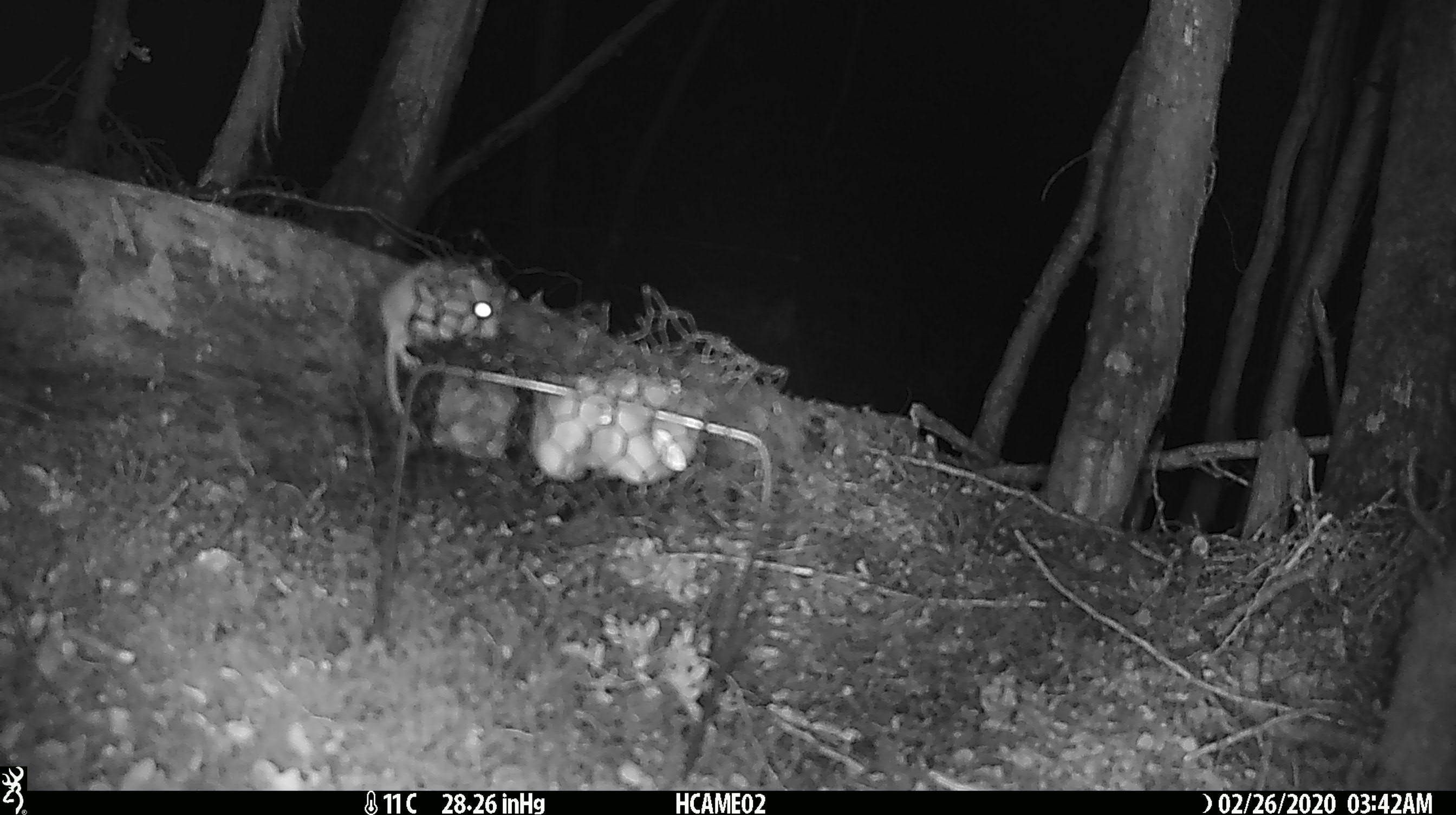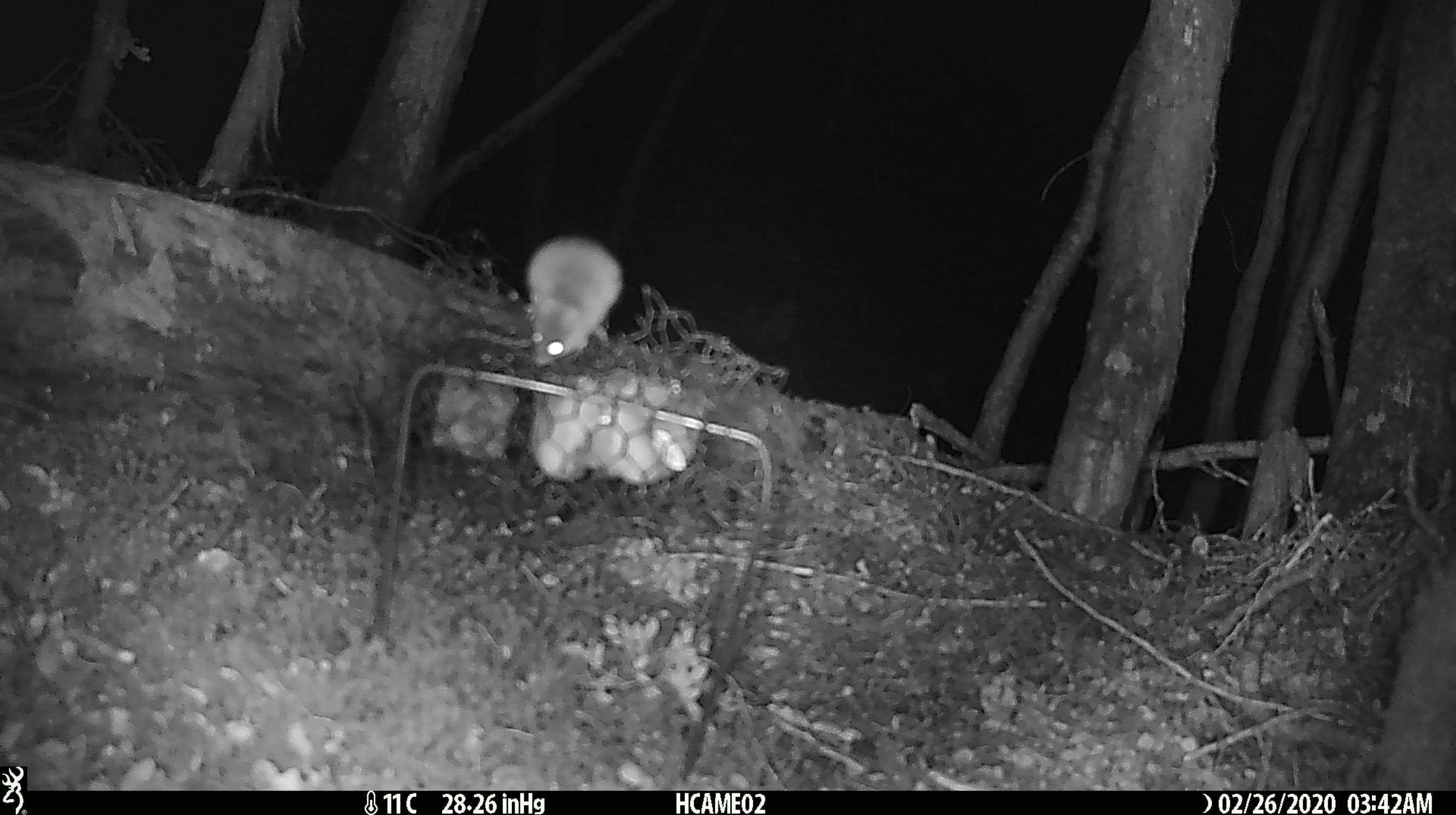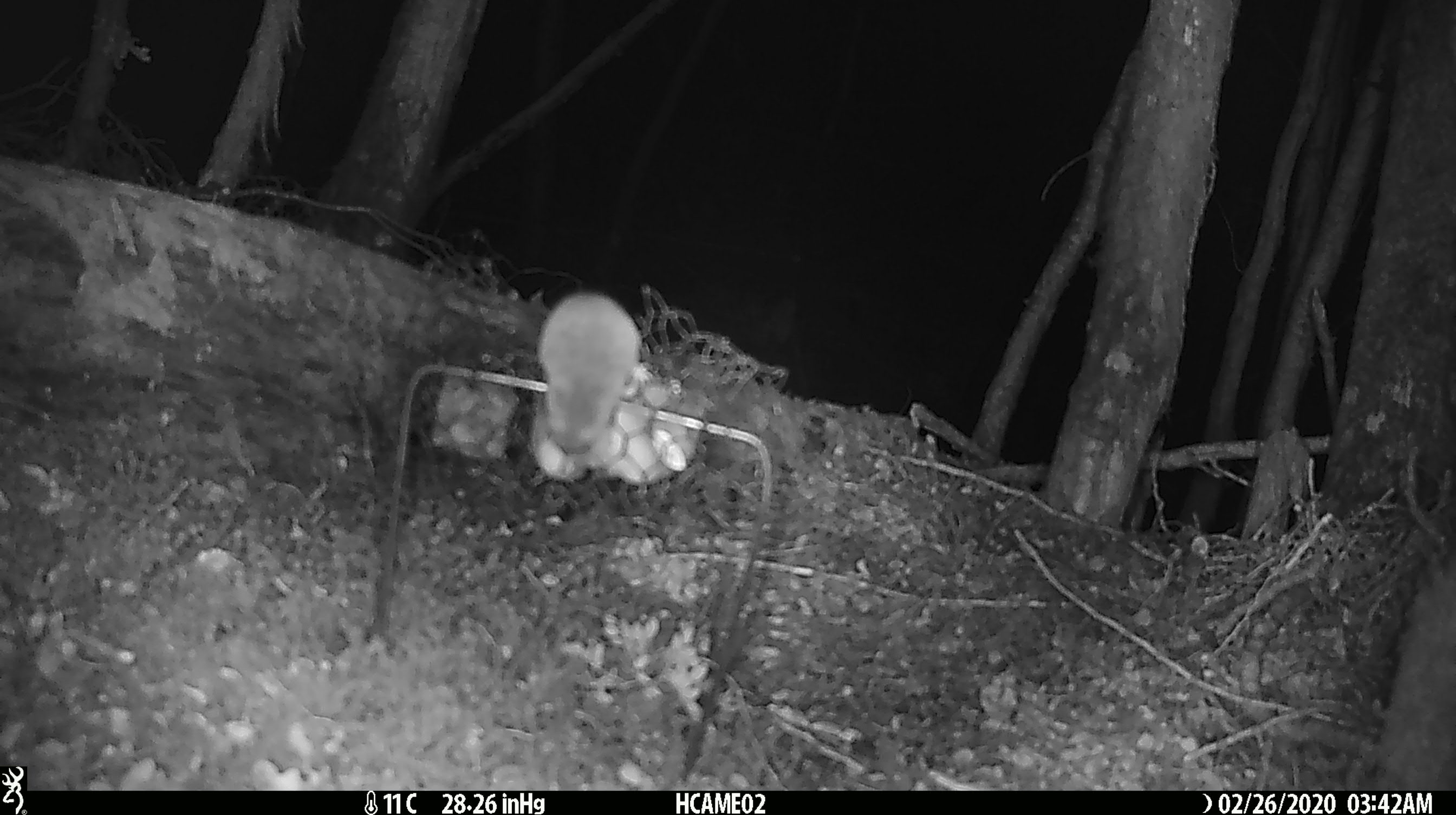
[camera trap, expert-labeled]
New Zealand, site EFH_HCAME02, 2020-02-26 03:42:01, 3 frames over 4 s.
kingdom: Animalia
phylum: Chordata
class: Mammalia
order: Rodentia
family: Muridae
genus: Mus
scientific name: Mus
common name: mouse